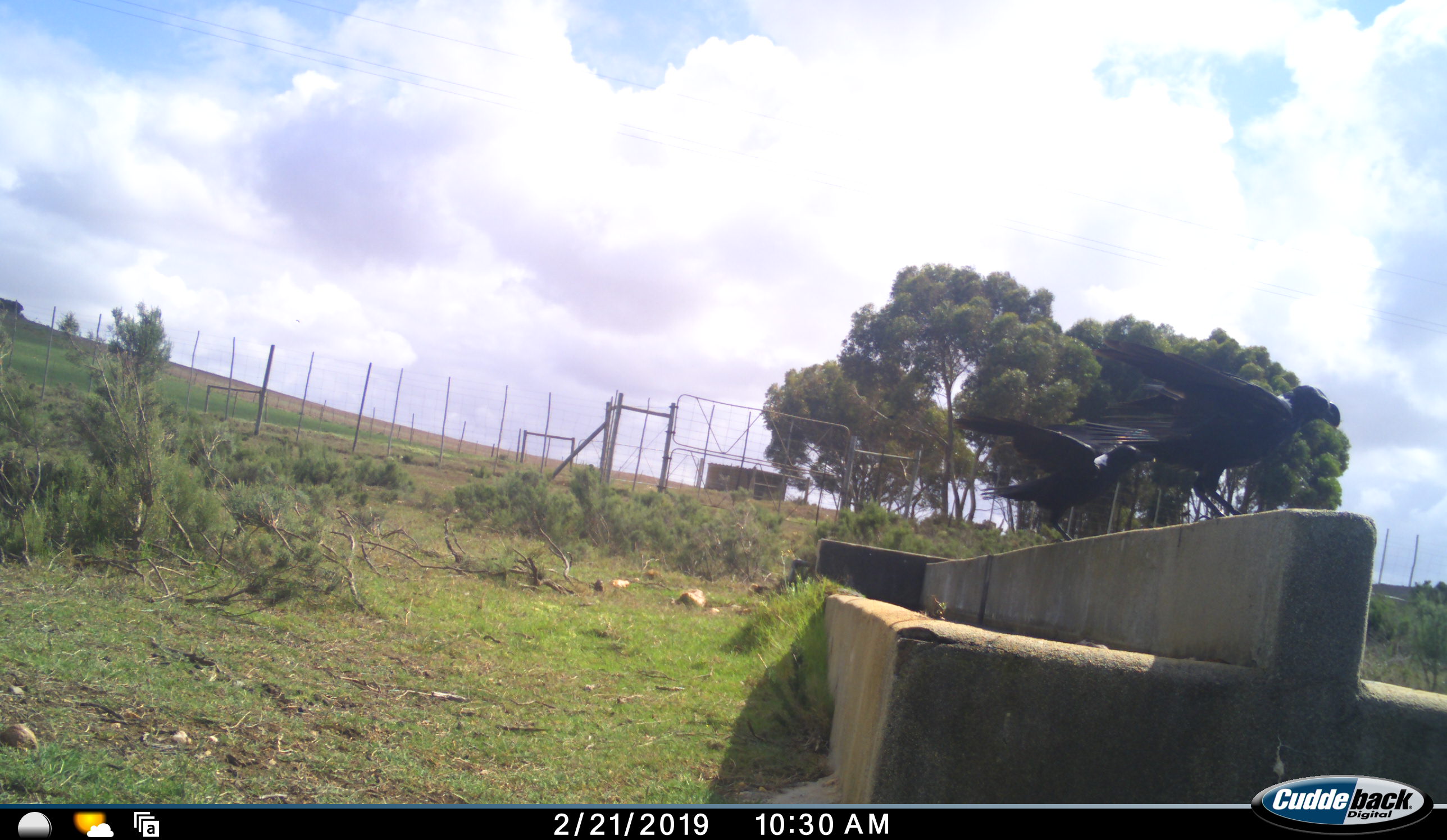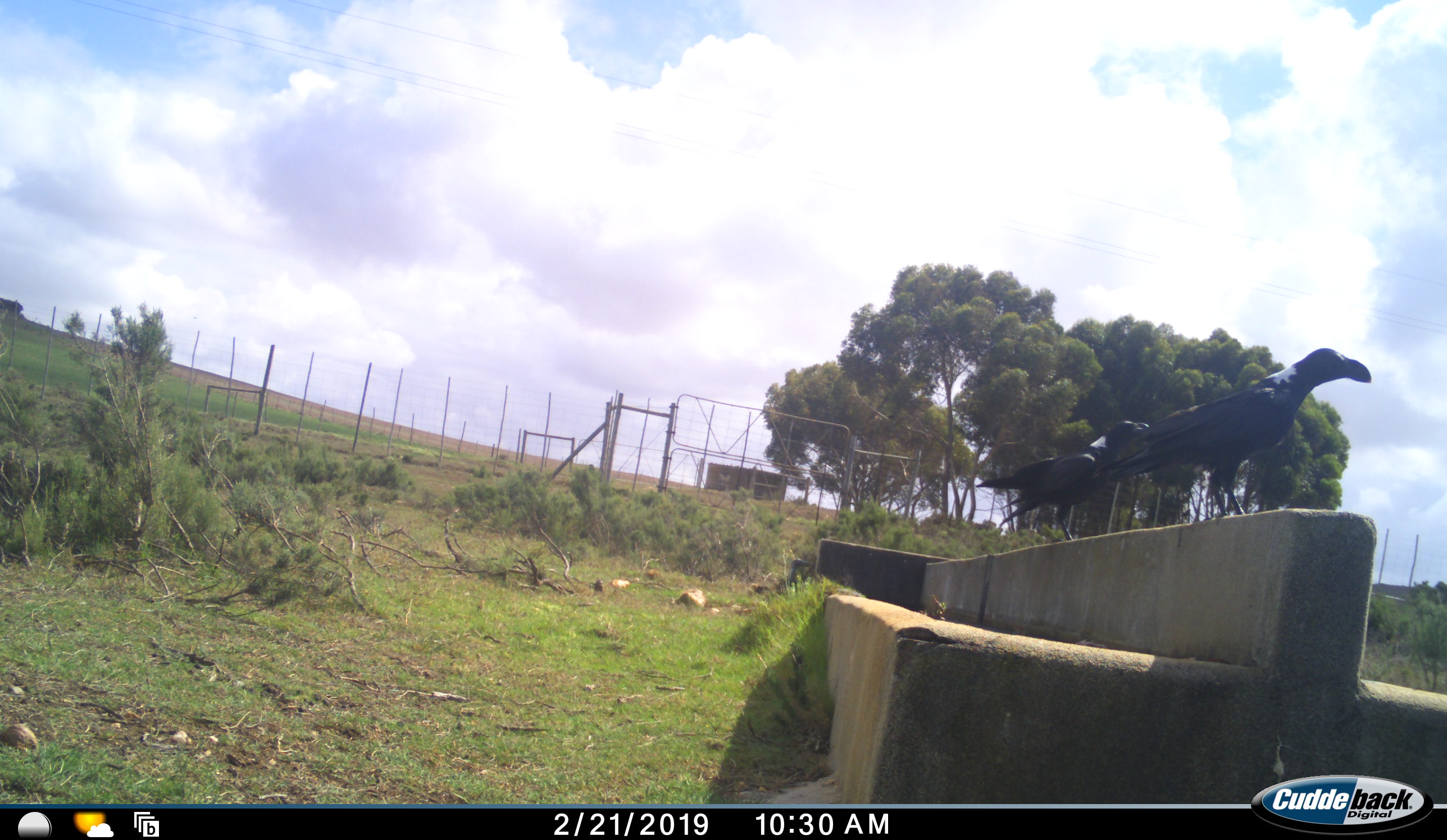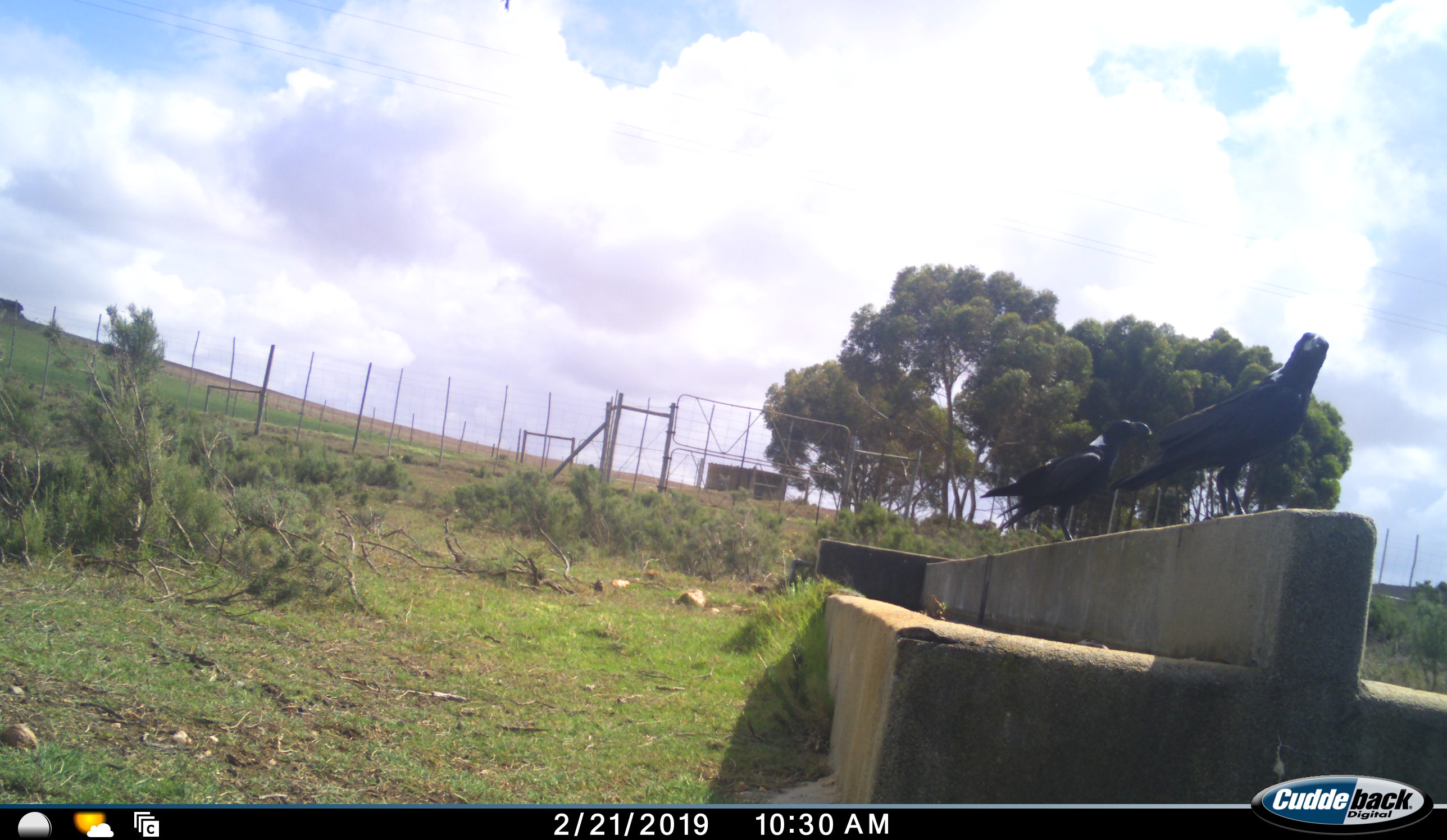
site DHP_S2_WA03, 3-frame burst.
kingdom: Animalia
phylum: Chordata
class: Aves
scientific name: Aves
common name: bird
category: birdother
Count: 2.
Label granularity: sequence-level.